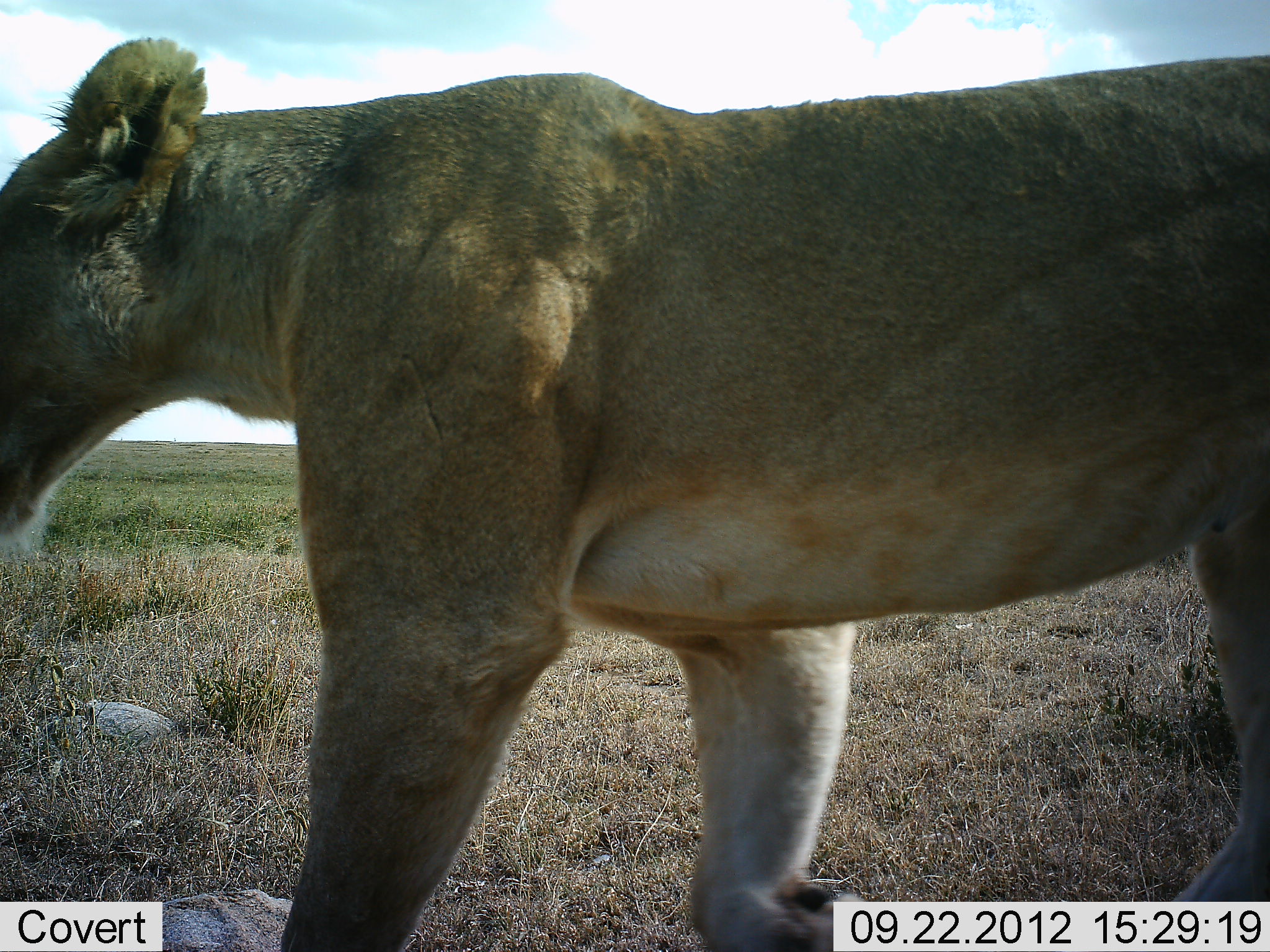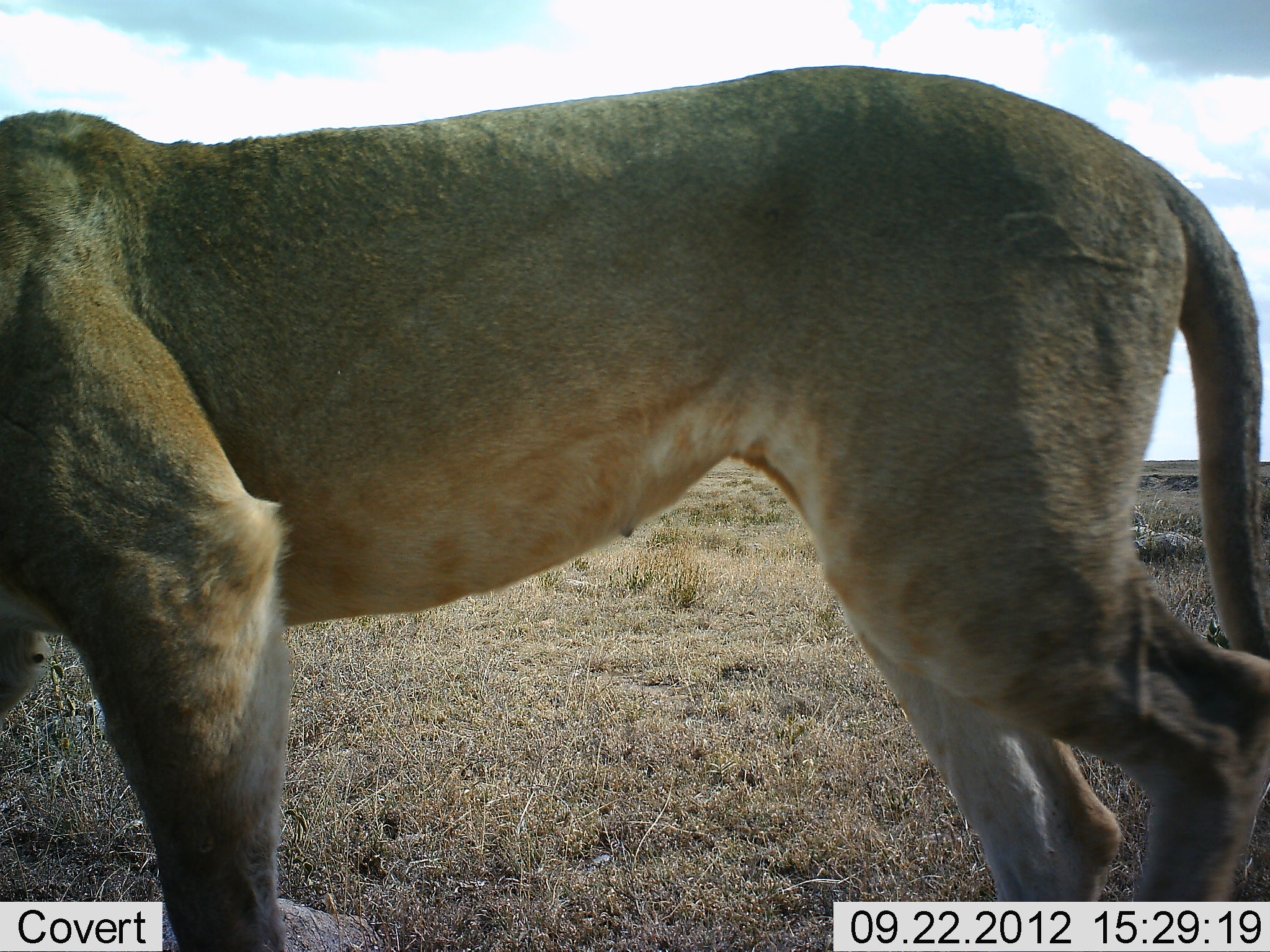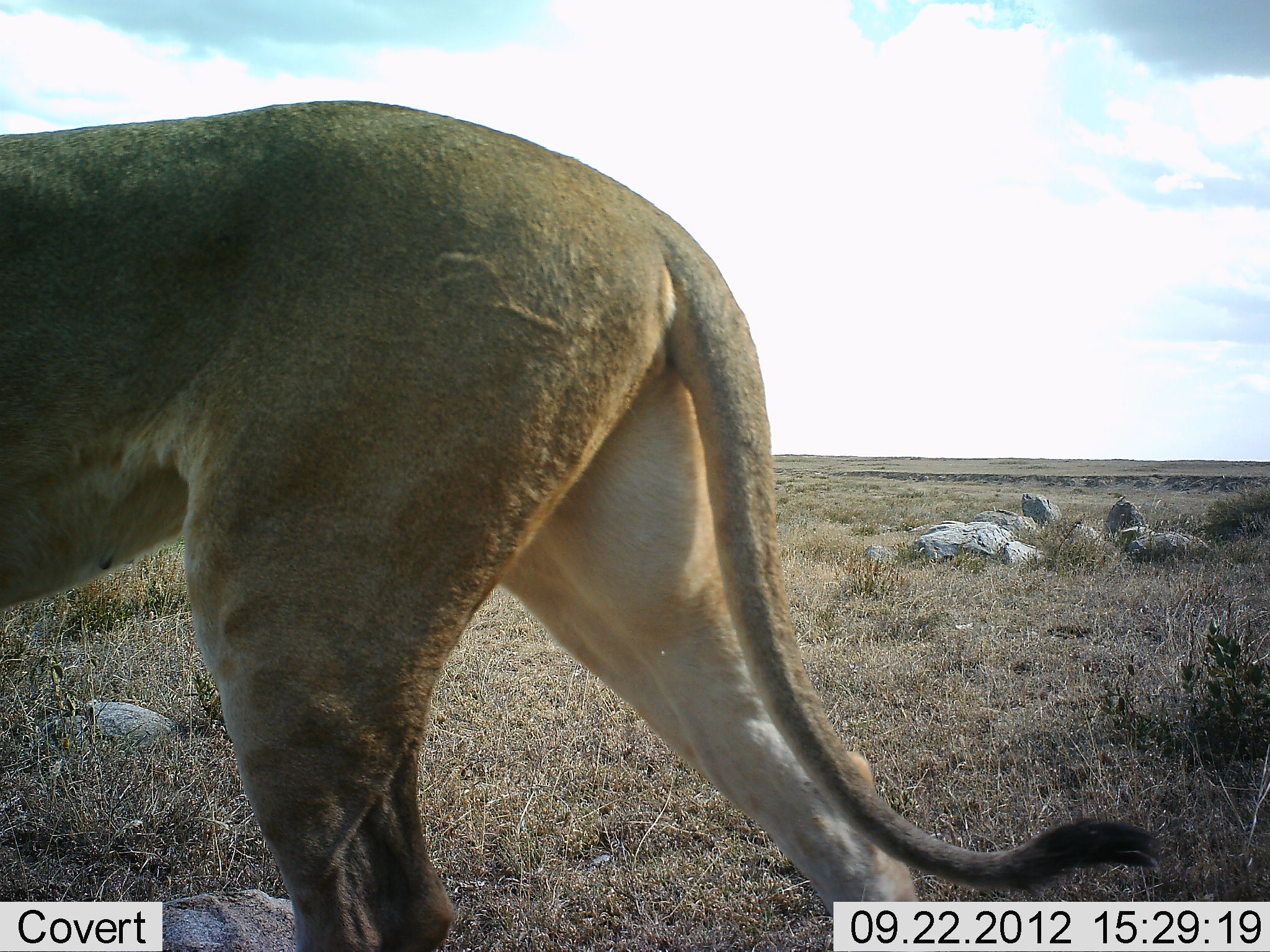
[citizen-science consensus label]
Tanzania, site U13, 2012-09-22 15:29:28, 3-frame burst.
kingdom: Animalia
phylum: Chordata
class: Mammalia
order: Carnivora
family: Felidae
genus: Panthera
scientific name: Panthera leo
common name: lion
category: lionfemale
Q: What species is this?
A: Lionfemale (lion) (Panthera leo).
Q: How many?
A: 1.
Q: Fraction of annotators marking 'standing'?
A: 0%.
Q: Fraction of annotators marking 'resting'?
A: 0%.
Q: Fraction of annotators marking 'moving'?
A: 100%.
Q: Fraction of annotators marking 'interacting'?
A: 0%.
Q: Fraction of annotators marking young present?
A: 0%.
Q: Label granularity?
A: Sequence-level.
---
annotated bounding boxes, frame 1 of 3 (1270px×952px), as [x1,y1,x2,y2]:
animal: [1,35,1270,952]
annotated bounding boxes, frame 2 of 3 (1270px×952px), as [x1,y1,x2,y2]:
animal: [1,35,1270,952]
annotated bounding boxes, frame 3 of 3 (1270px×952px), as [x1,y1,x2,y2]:
animal: [0,97,1168,952]